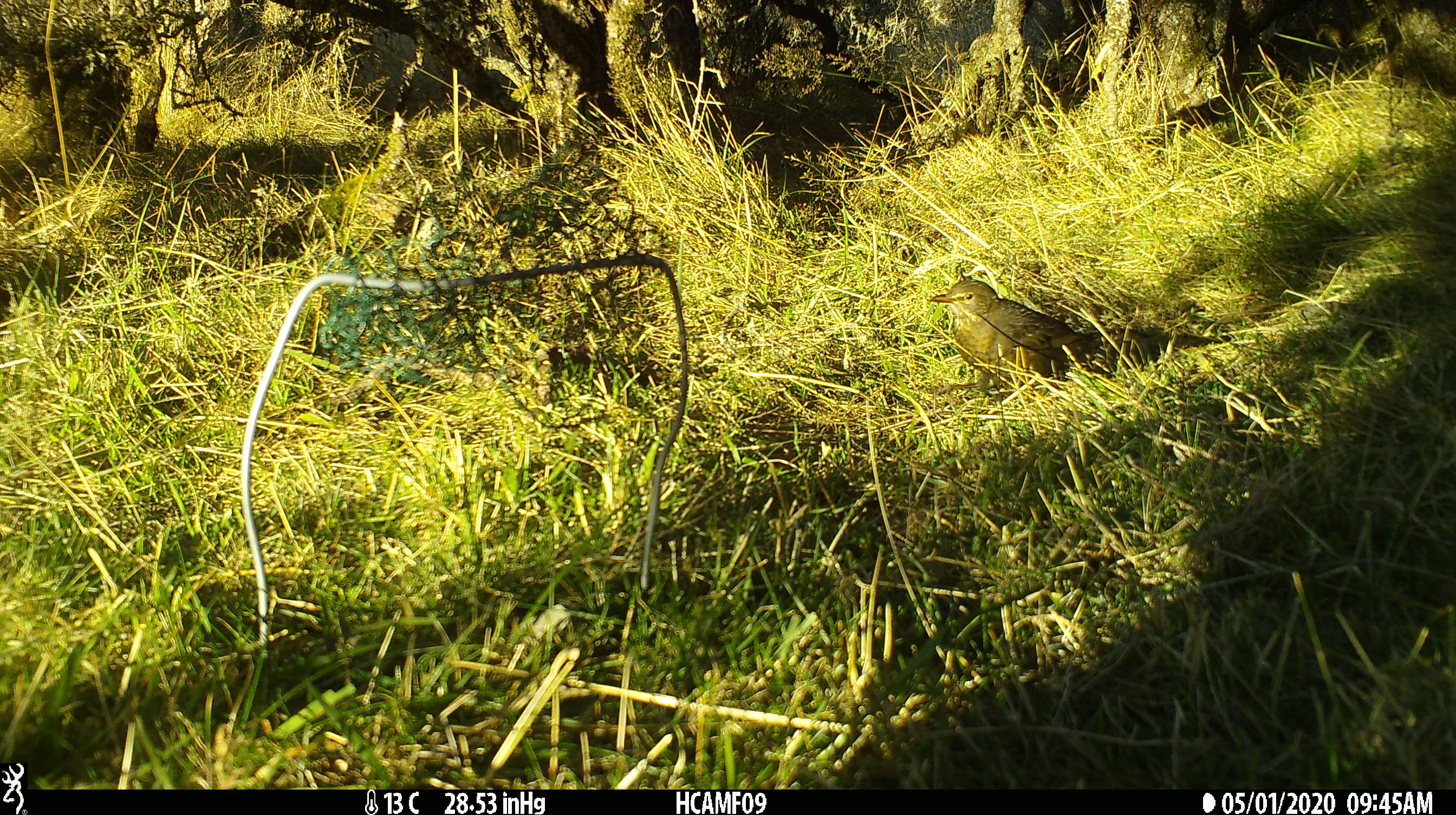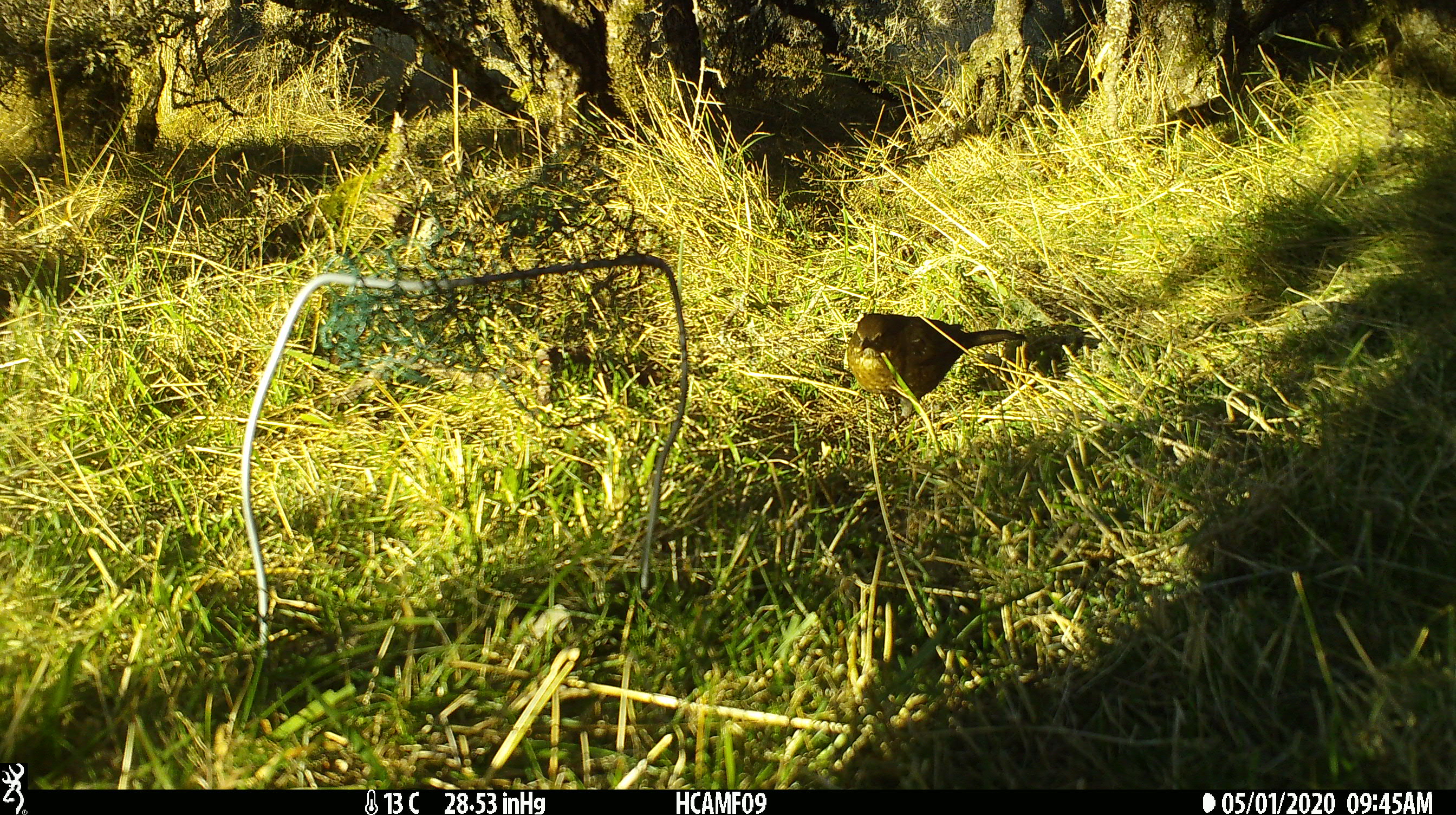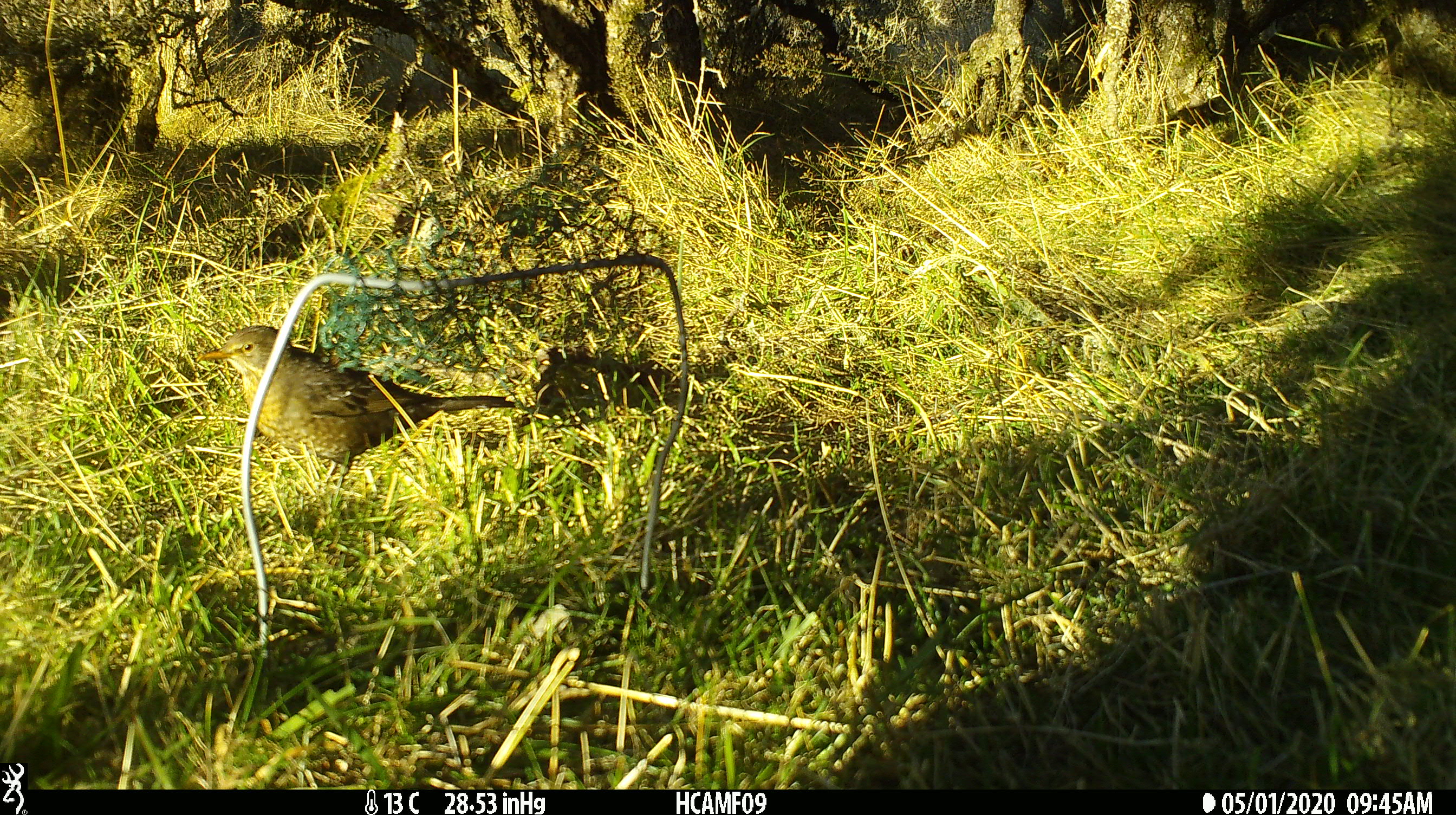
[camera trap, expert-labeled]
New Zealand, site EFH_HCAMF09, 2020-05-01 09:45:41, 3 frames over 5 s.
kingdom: Animalia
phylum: Chordata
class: Aves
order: Passeriformes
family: Turdidae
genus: Turdus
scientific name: Turdus merula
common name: eurasian blackbird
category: blackbird